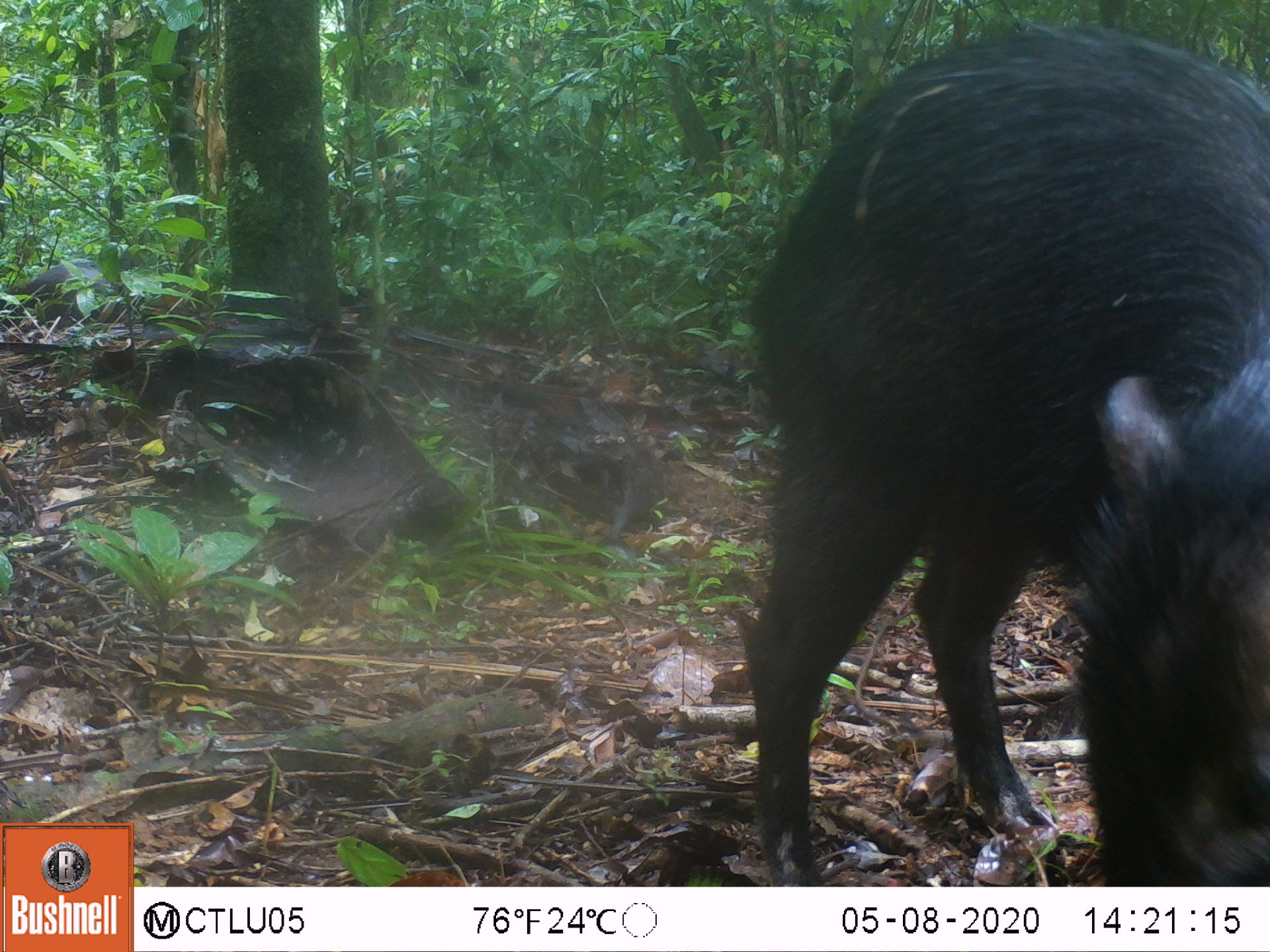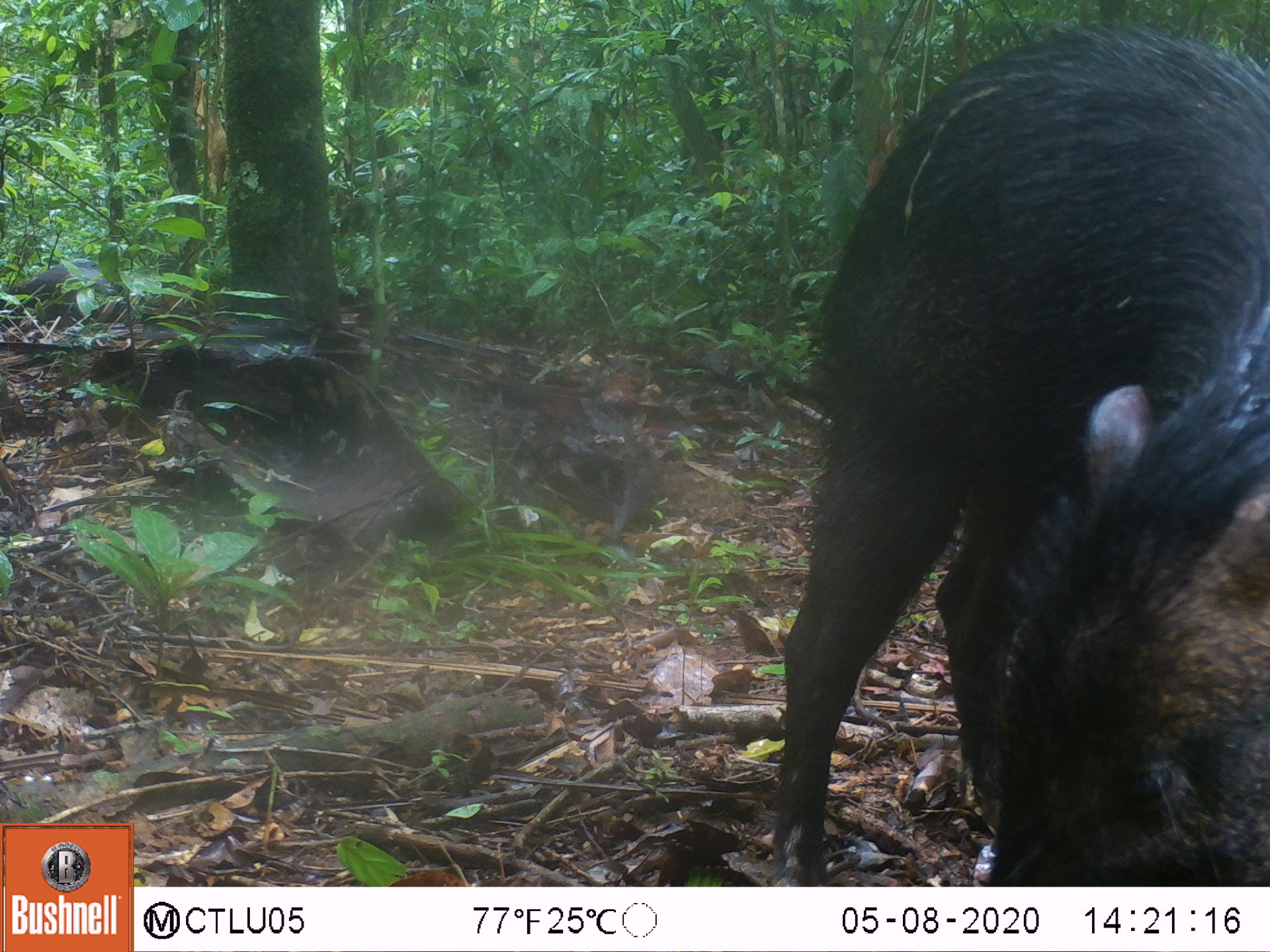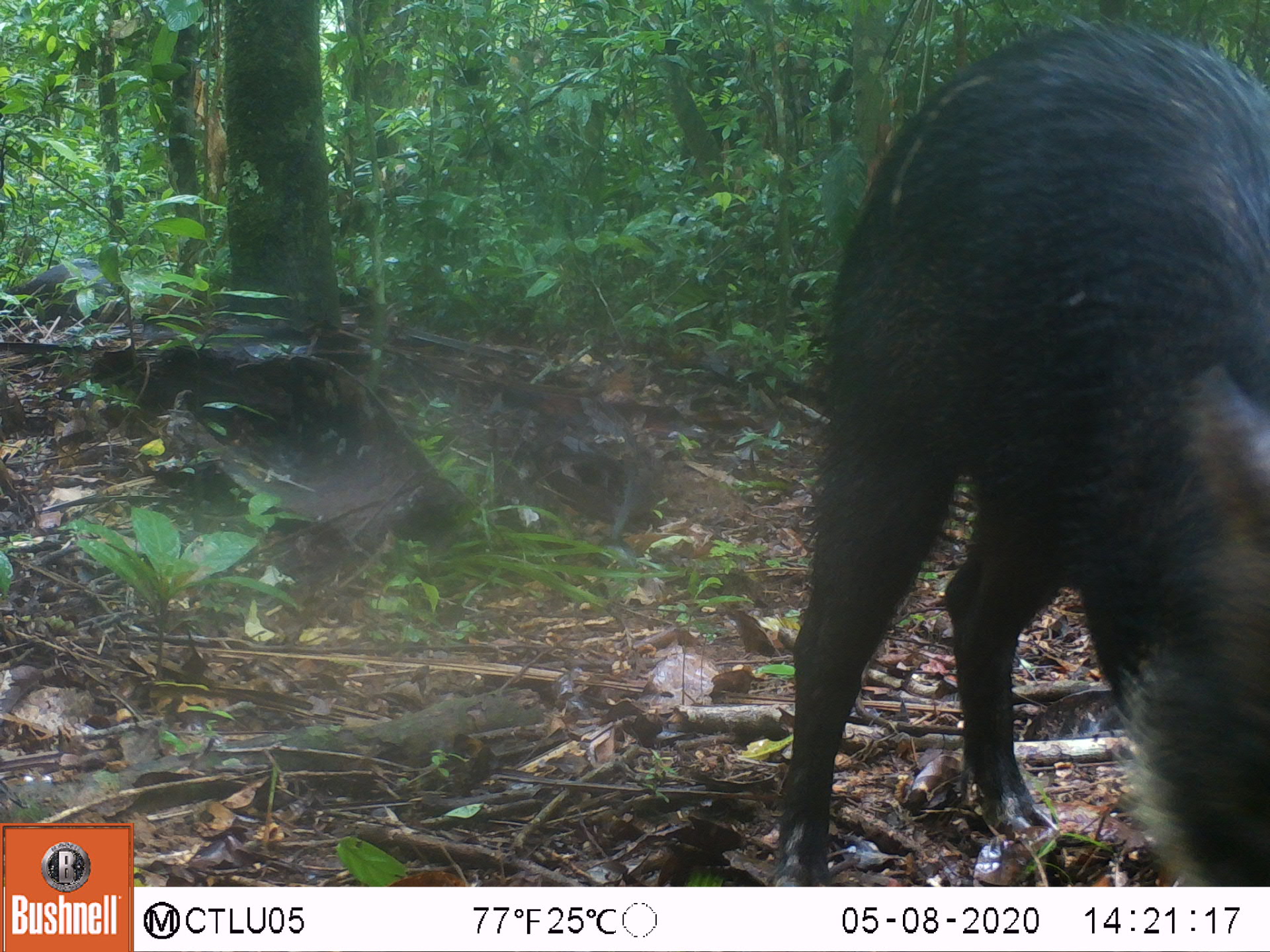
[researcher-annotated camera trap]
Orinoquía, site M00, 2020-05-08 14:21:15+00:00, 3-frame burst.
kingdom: Animalia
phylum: Chordata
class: Mammalia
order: Artiodactyla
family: Tayassuidae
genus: Tayassu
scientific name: Tayassu pecari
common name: white-lipped peccary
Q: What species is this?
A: White-lipped peccary (Tayassu pecari).